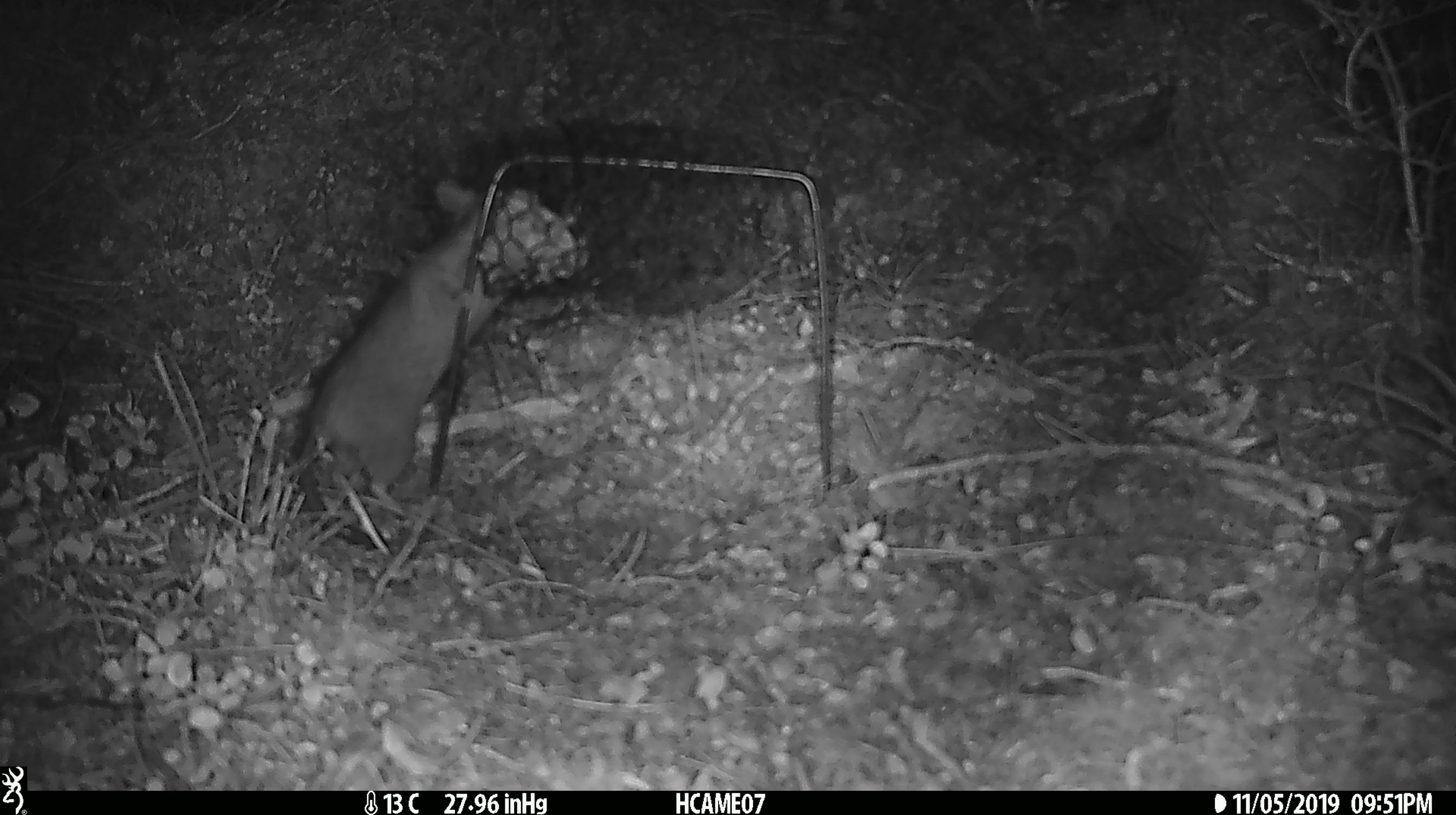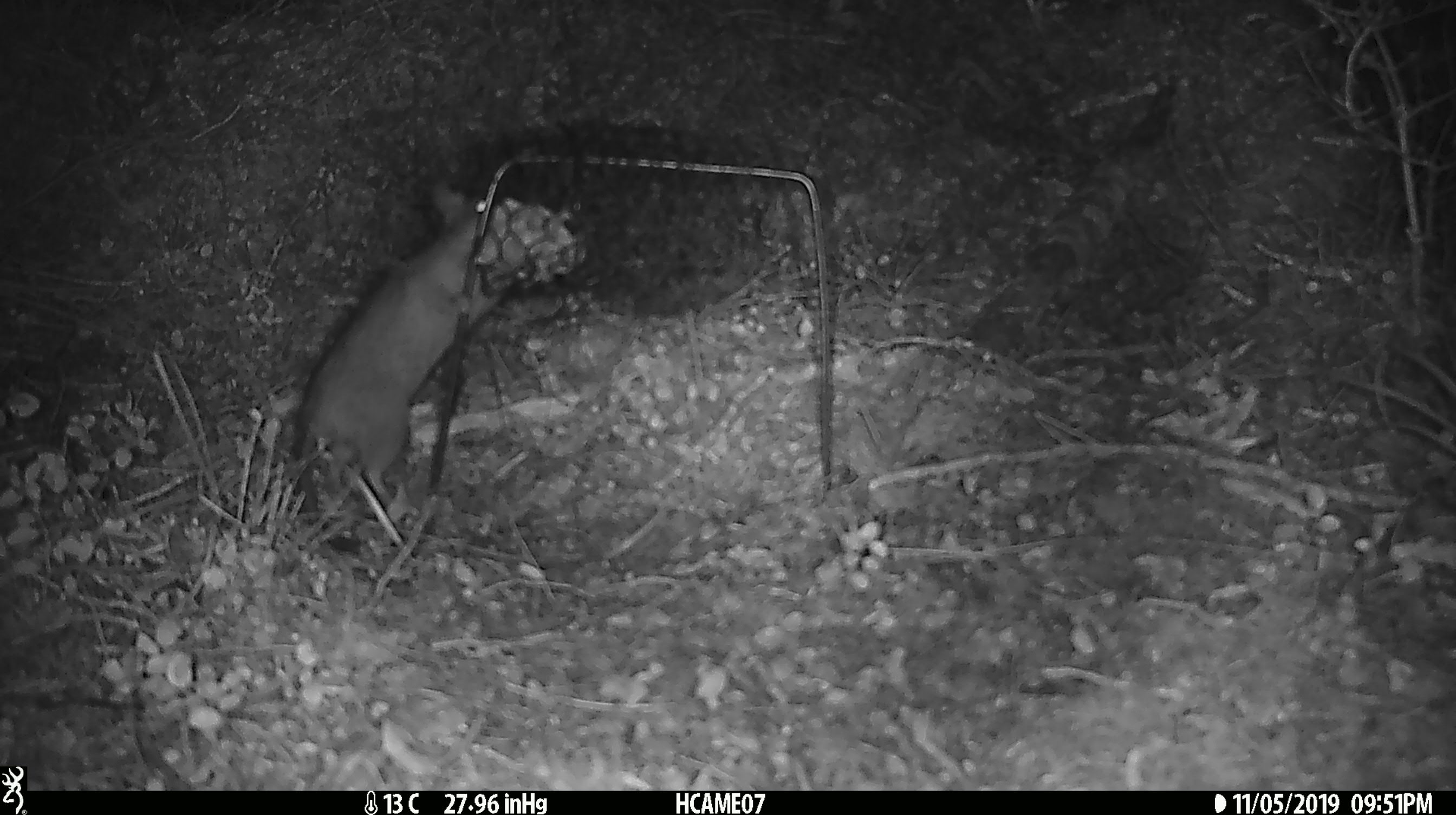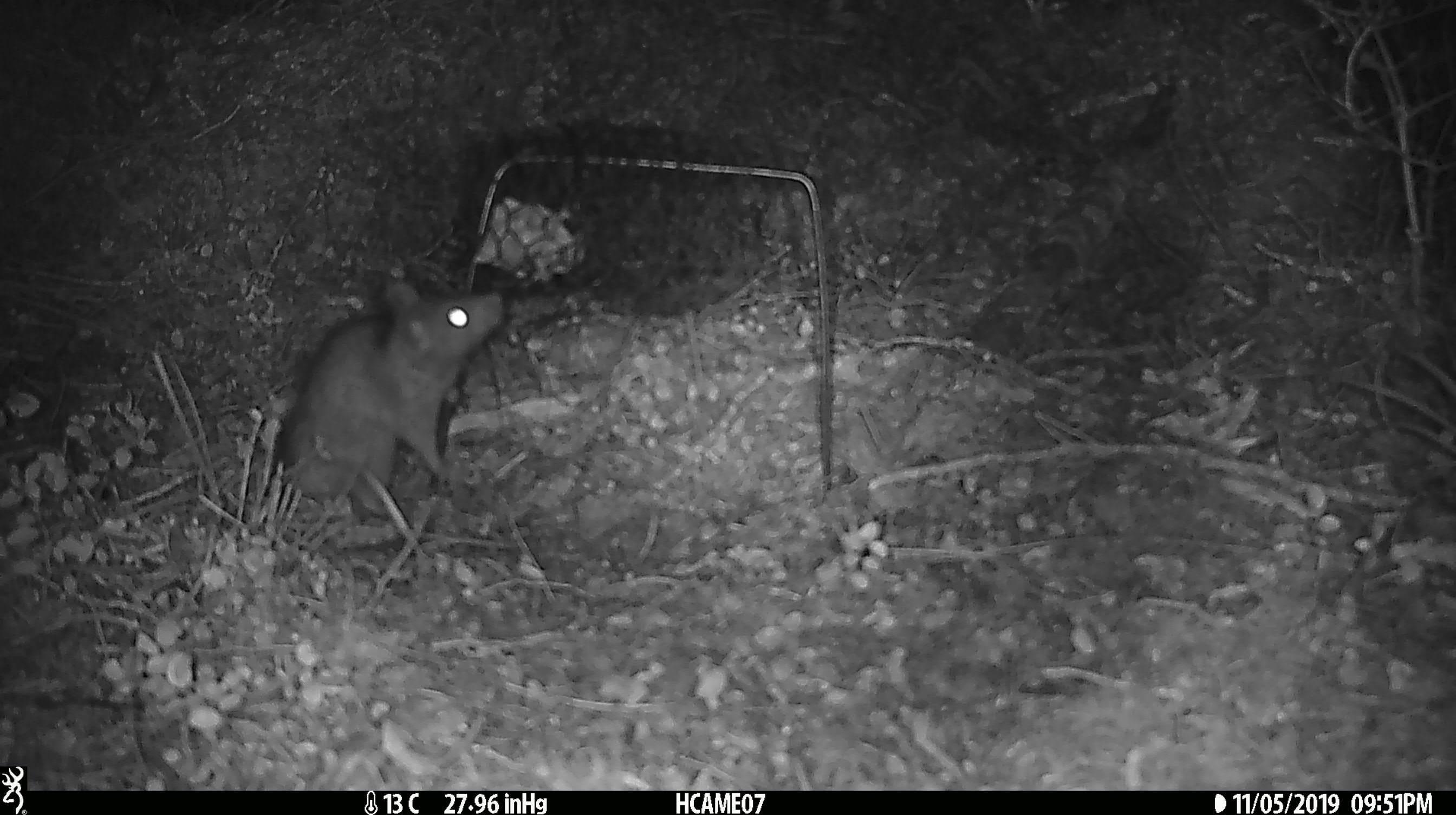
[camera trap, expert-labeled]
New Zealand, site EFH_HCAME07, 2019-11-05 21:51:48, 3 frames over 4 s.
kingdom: Animalia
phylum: Chordata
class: Mammalia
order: Rodentia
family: Muridae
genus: Rattus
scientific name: Rattus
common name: rat